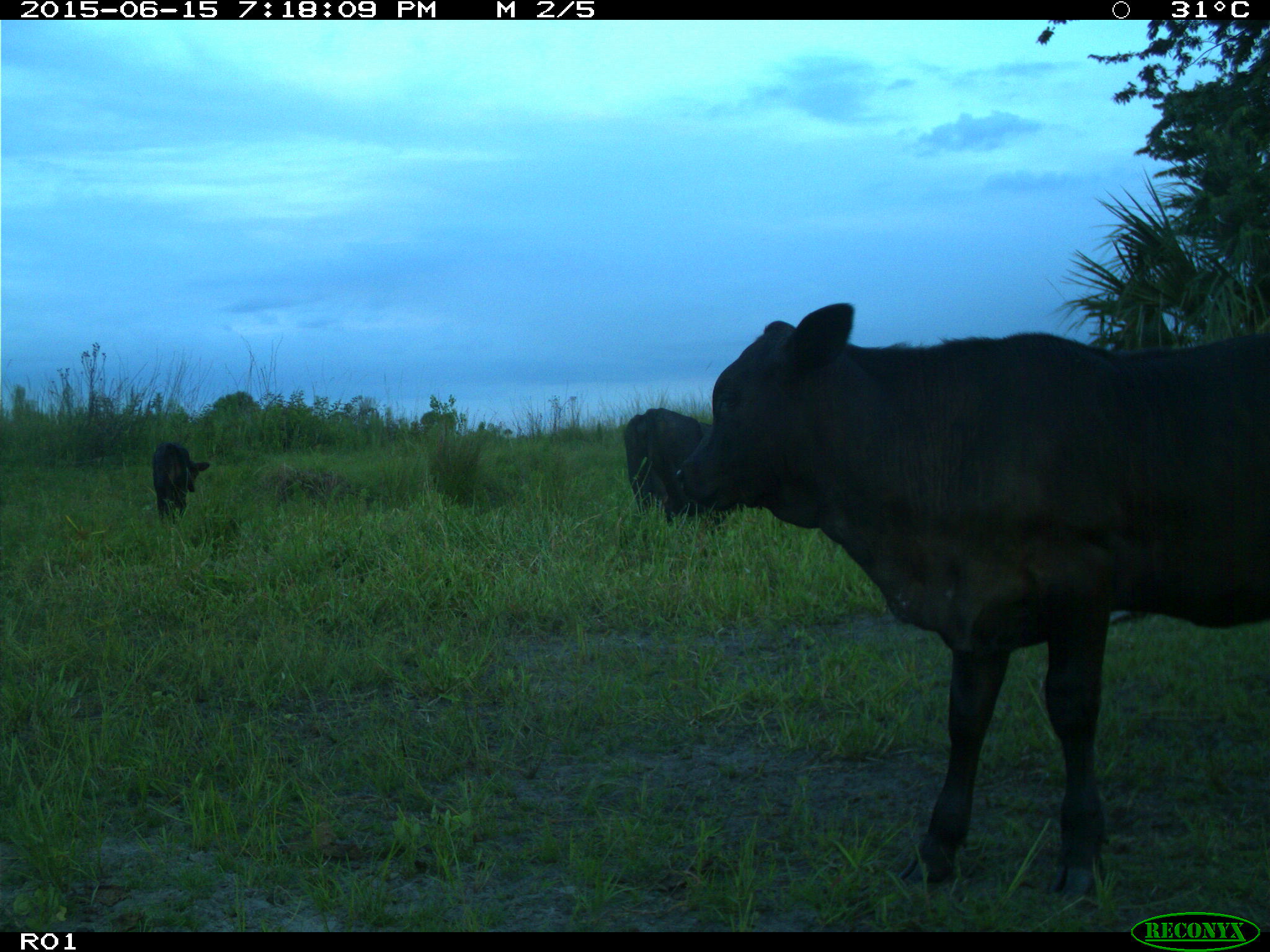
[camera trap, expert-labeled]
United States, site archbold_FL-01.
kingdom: Animalia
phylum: Chordata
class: Mammalia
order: Artiodactyla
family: Bovidae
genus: Bos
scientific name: Bos taurus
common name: domestic cow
Bos taurus (domestic cow).